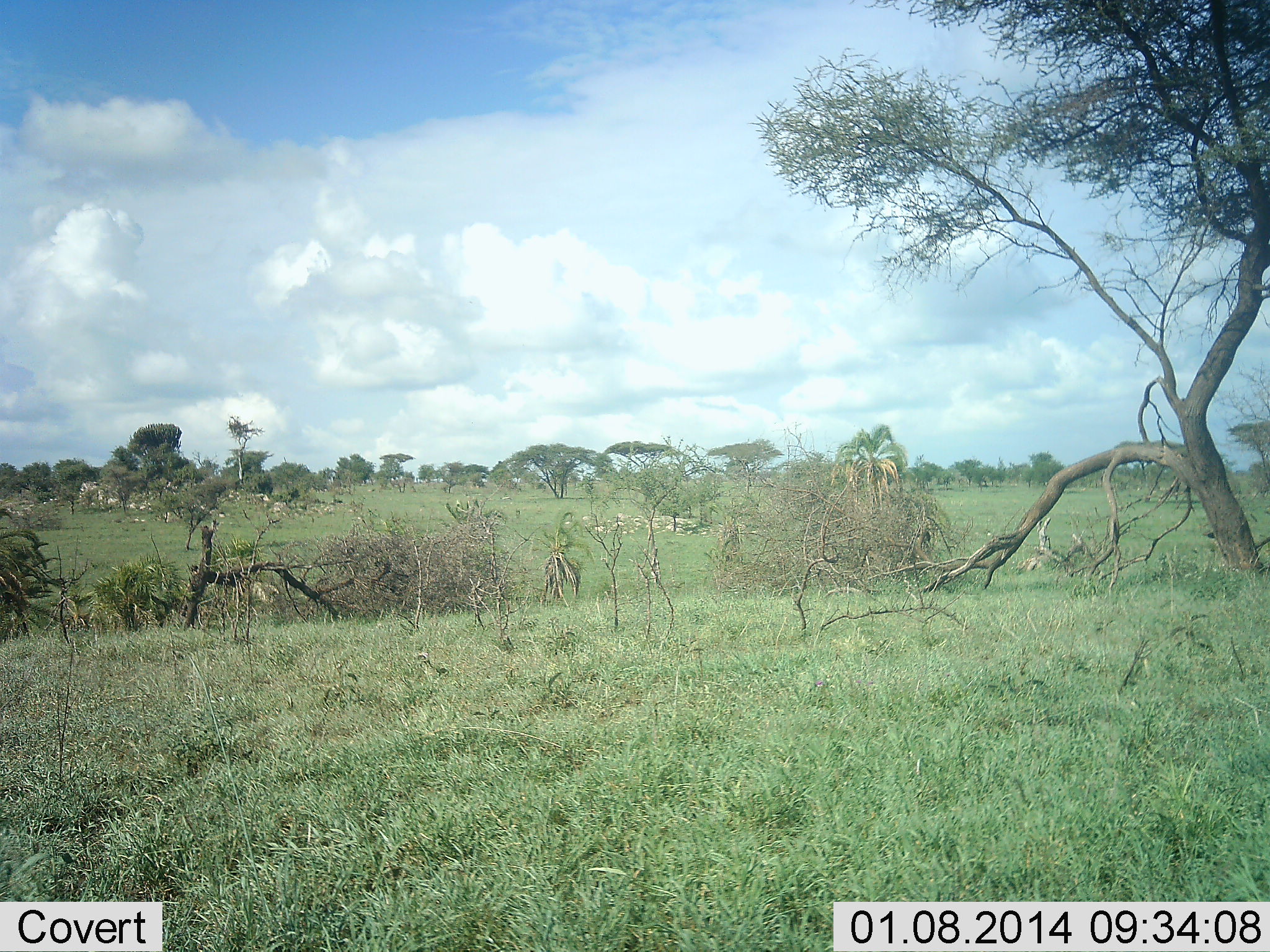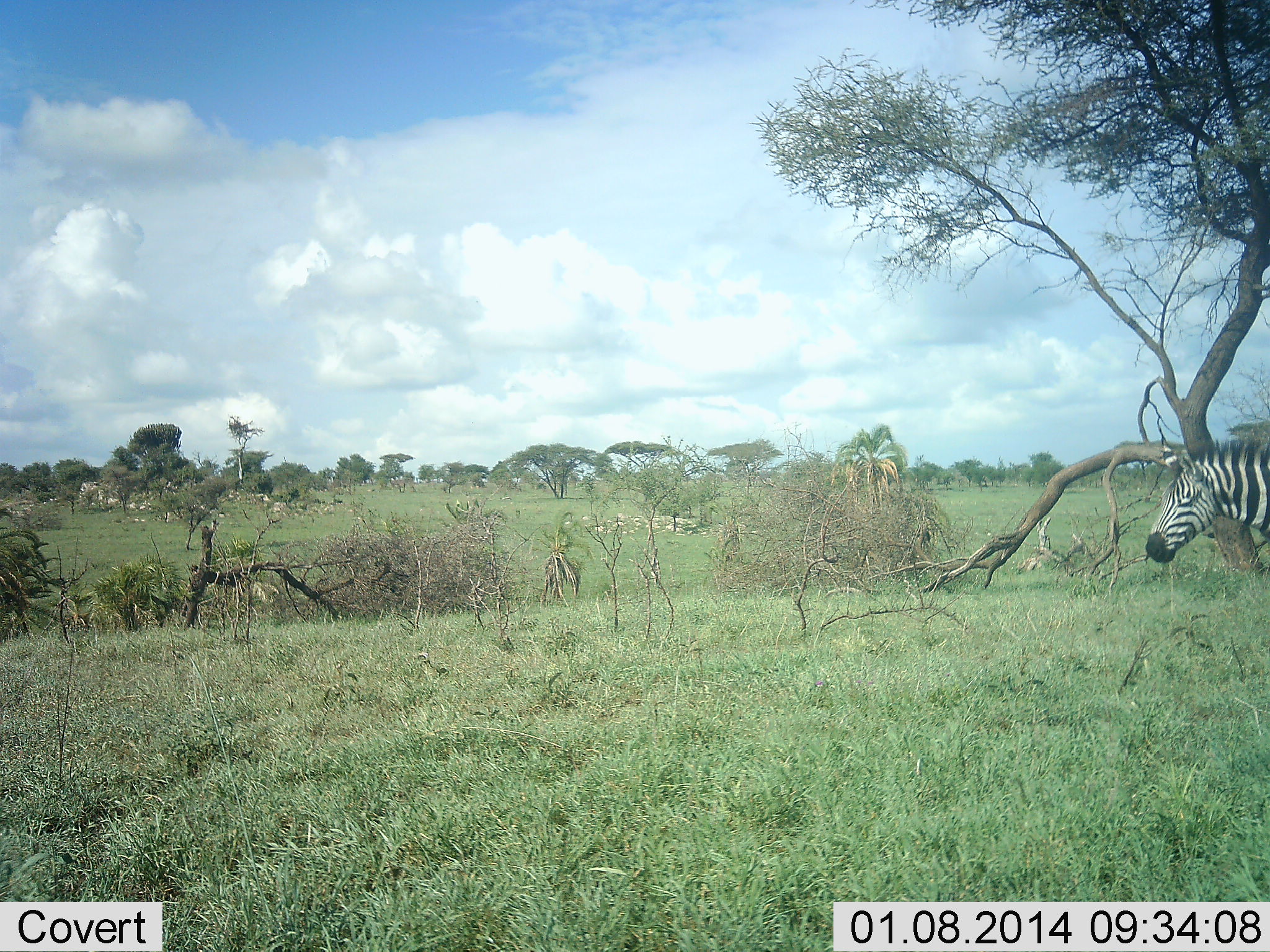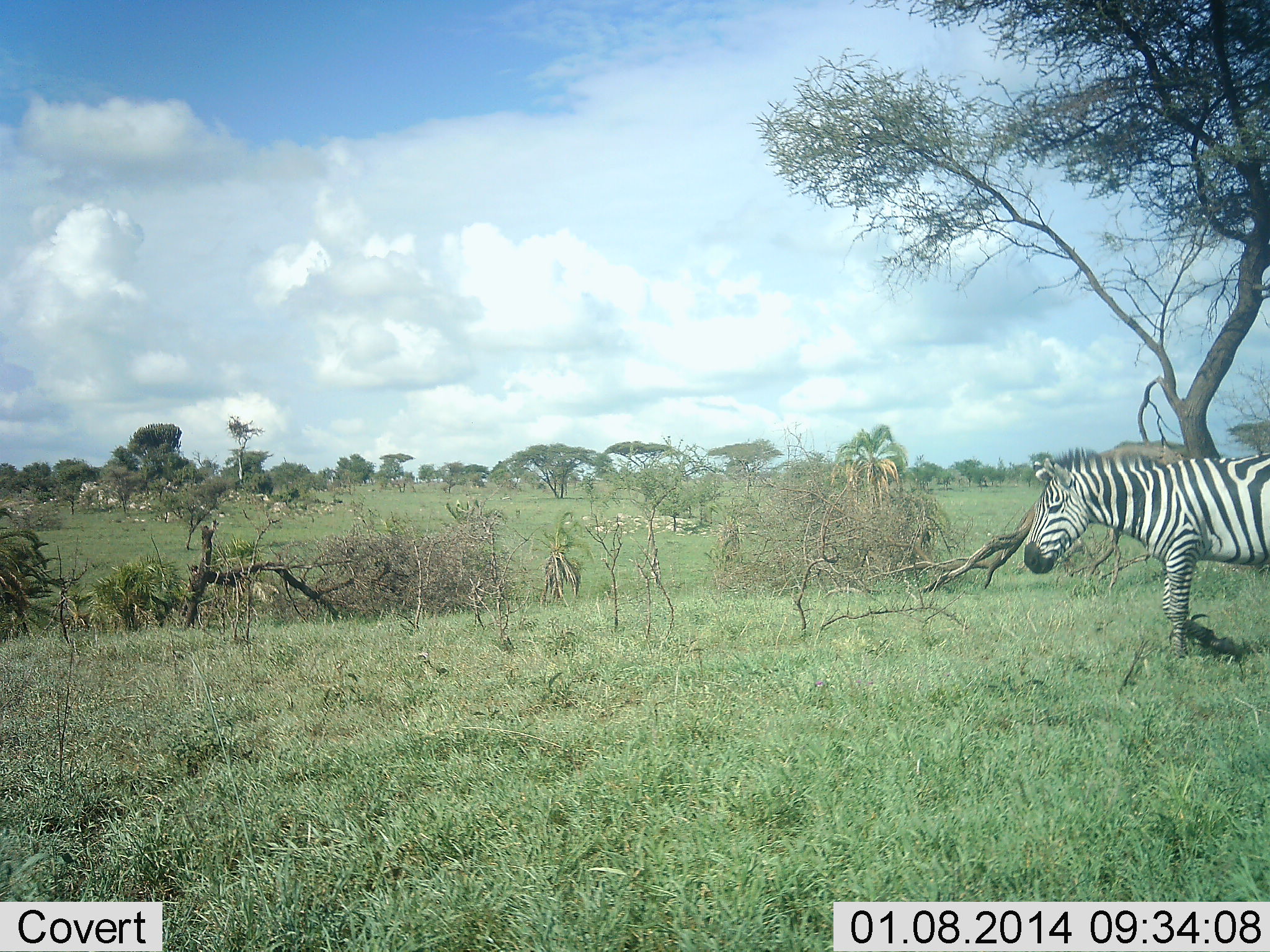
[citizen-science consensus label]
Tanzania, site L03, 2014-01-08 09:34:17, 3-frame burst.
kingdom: Animalia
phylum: Chordata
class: Mammalia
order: Perissodactyla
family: Equidae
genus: Equus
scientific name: Equus quagga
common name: plains zebra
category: zebra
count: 1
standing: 0%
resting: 0%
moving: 100%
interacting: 0%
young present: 0%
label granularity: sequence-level